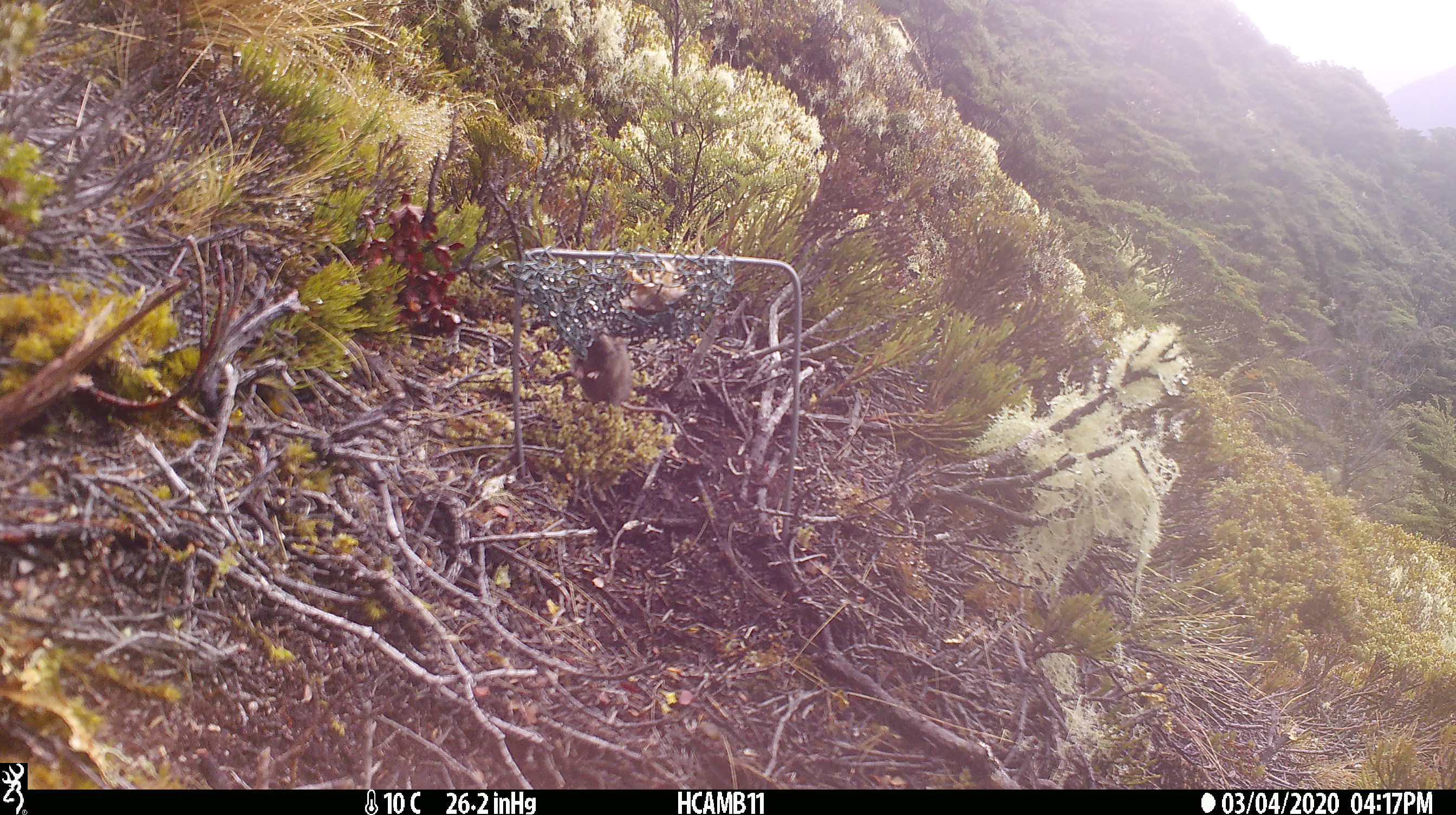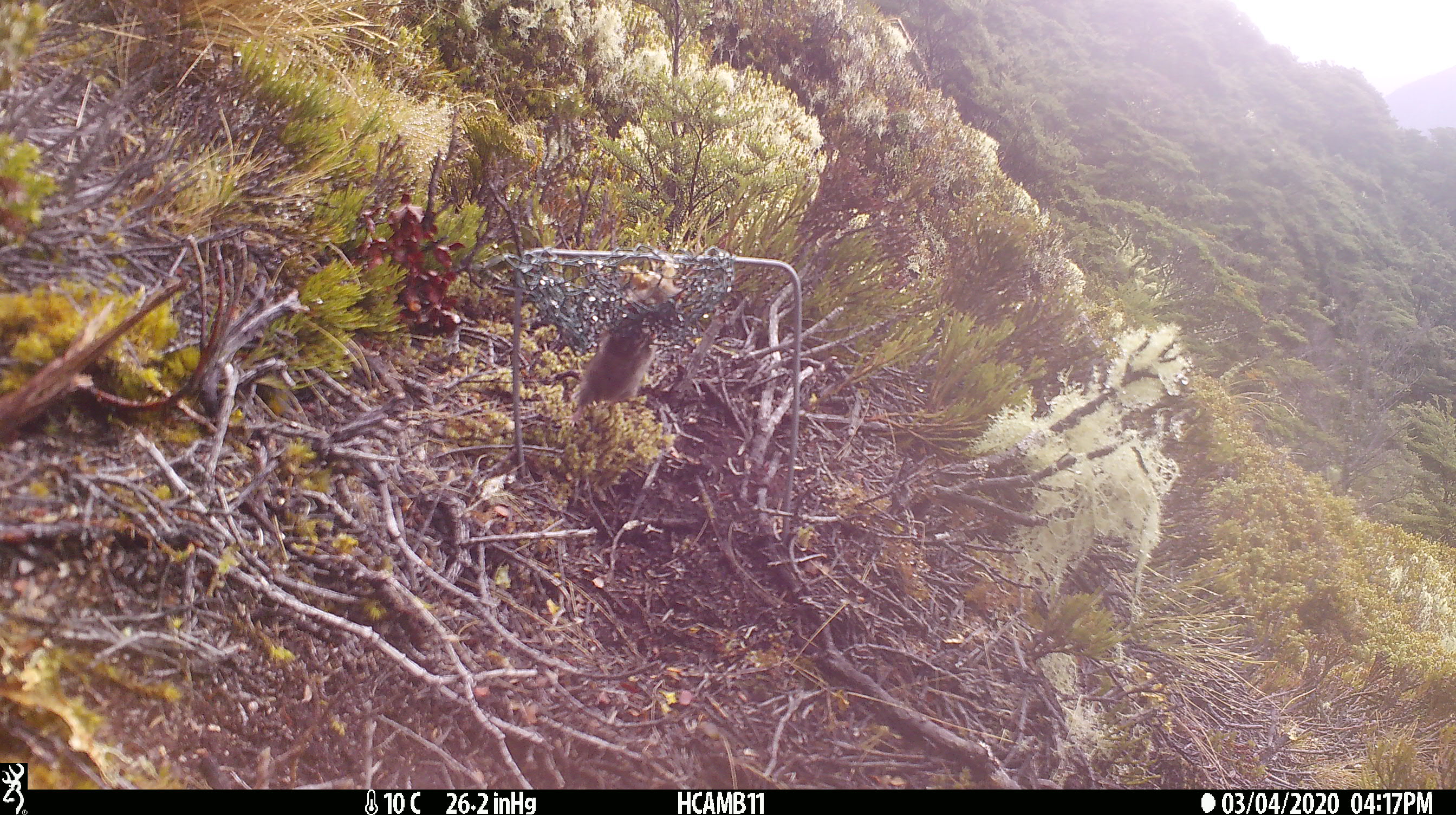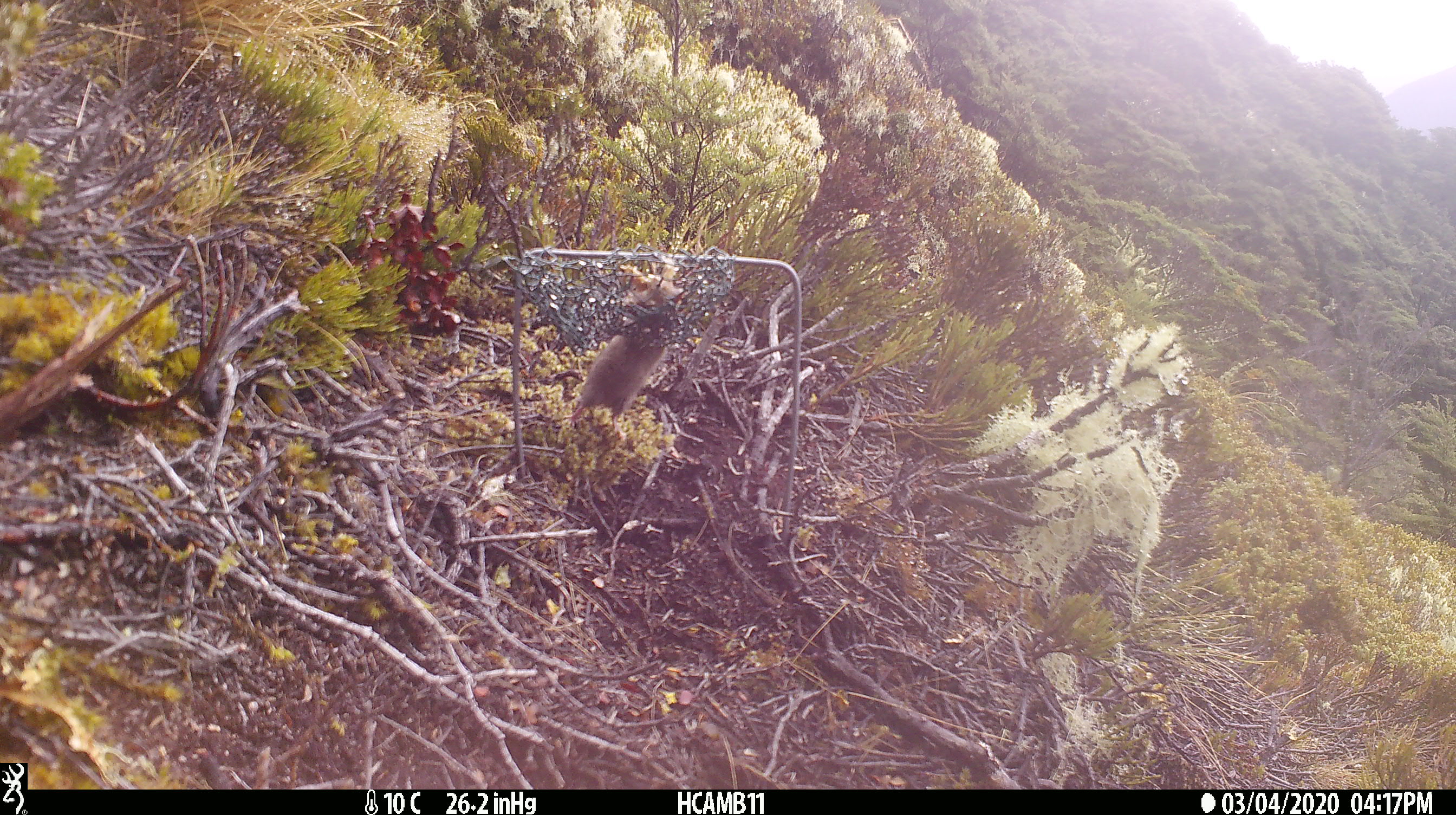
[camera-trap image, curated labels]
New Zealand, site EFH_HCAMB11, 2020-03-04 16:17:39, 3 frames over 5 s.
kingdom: Animalia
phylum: Chordata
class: Mammalia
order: Rodentia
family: Muridae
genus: Mus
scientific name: Mus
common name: mouse